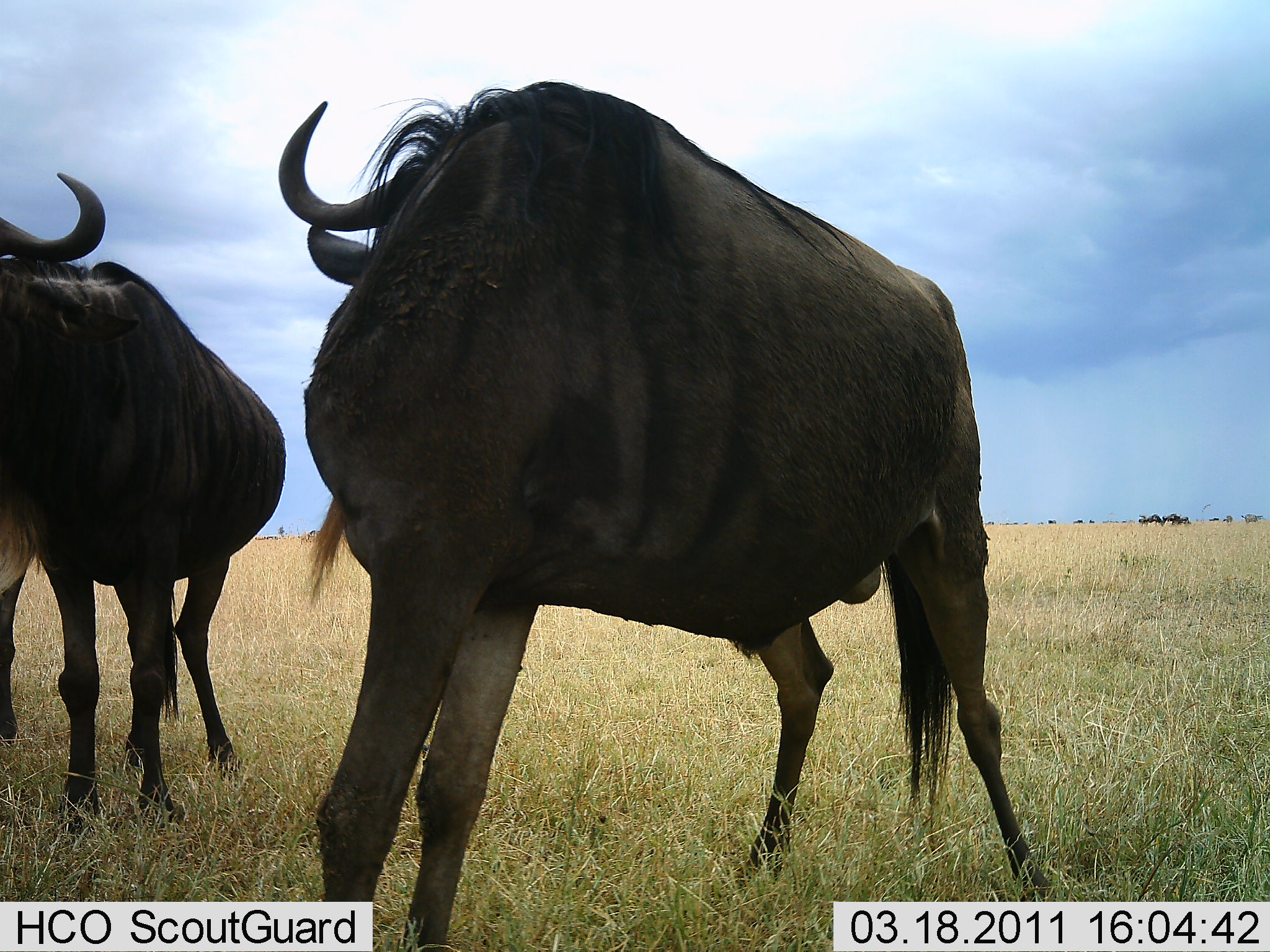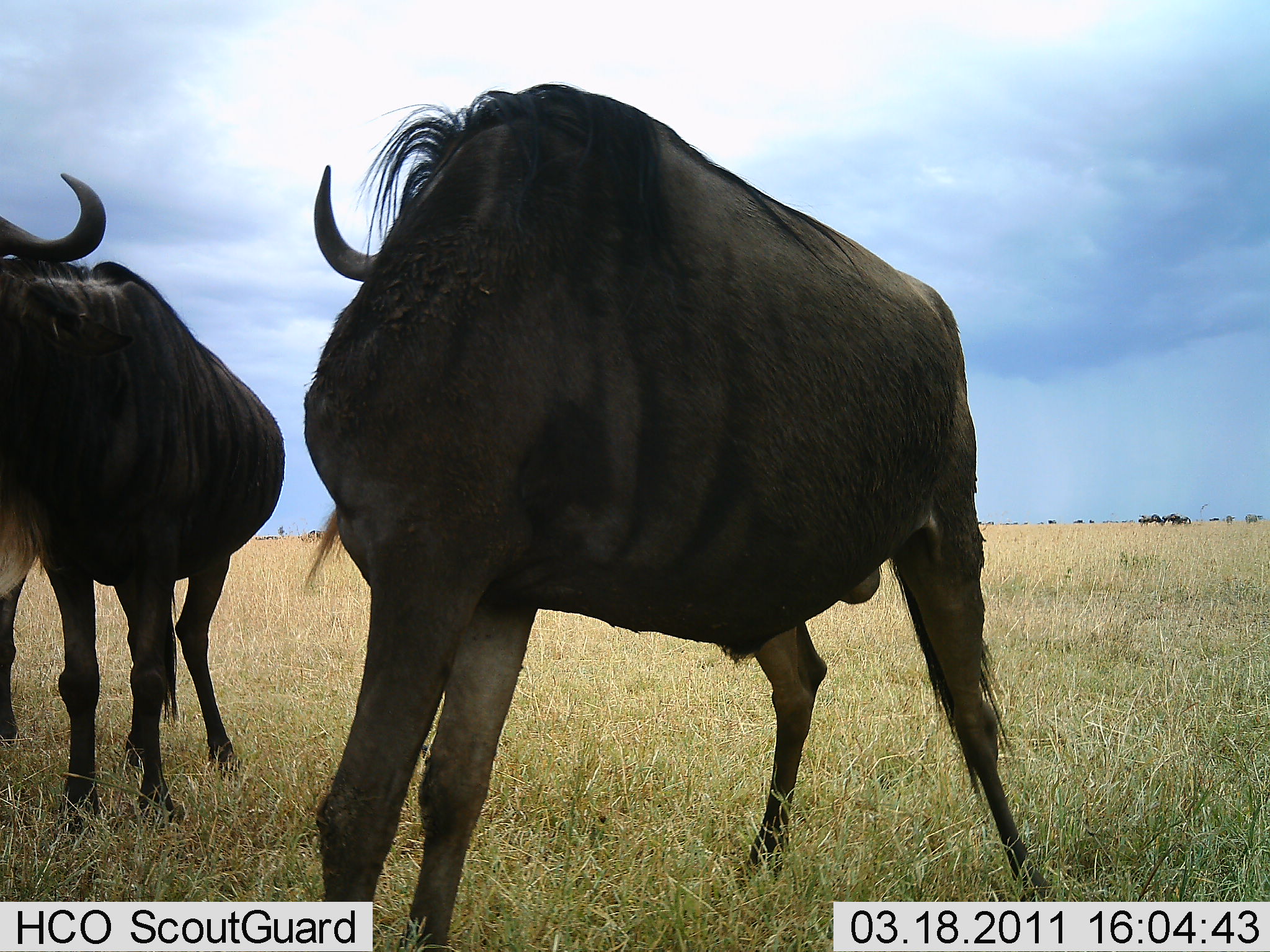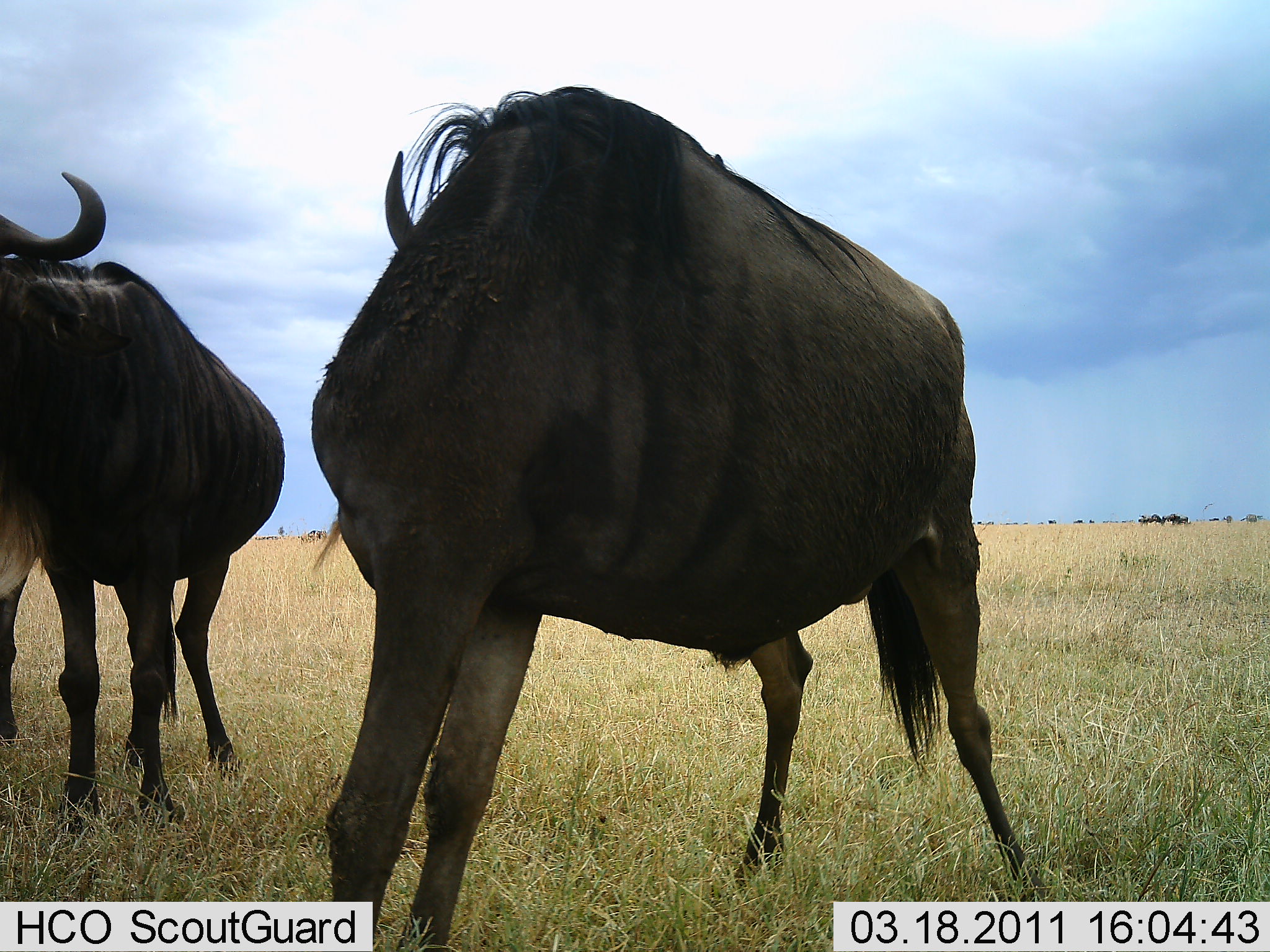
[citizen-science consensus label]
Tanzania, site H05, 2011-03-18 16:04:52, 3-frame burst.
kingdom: Animalia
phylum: Chordata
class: Mammalia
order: Artiodactyla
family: Bovidae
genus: Connochaetes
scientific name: Connochaetes taurinus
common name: blue wildebeest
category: wildebeest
Wildebeest (blue wildebeest) (Connochaetes taurinus), count 2. Behavior (volunteer vote fractions): standing 83%, resting 8%, moving 8%, interacting 0%. Young present (vote fraction): 0%. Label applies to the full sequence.